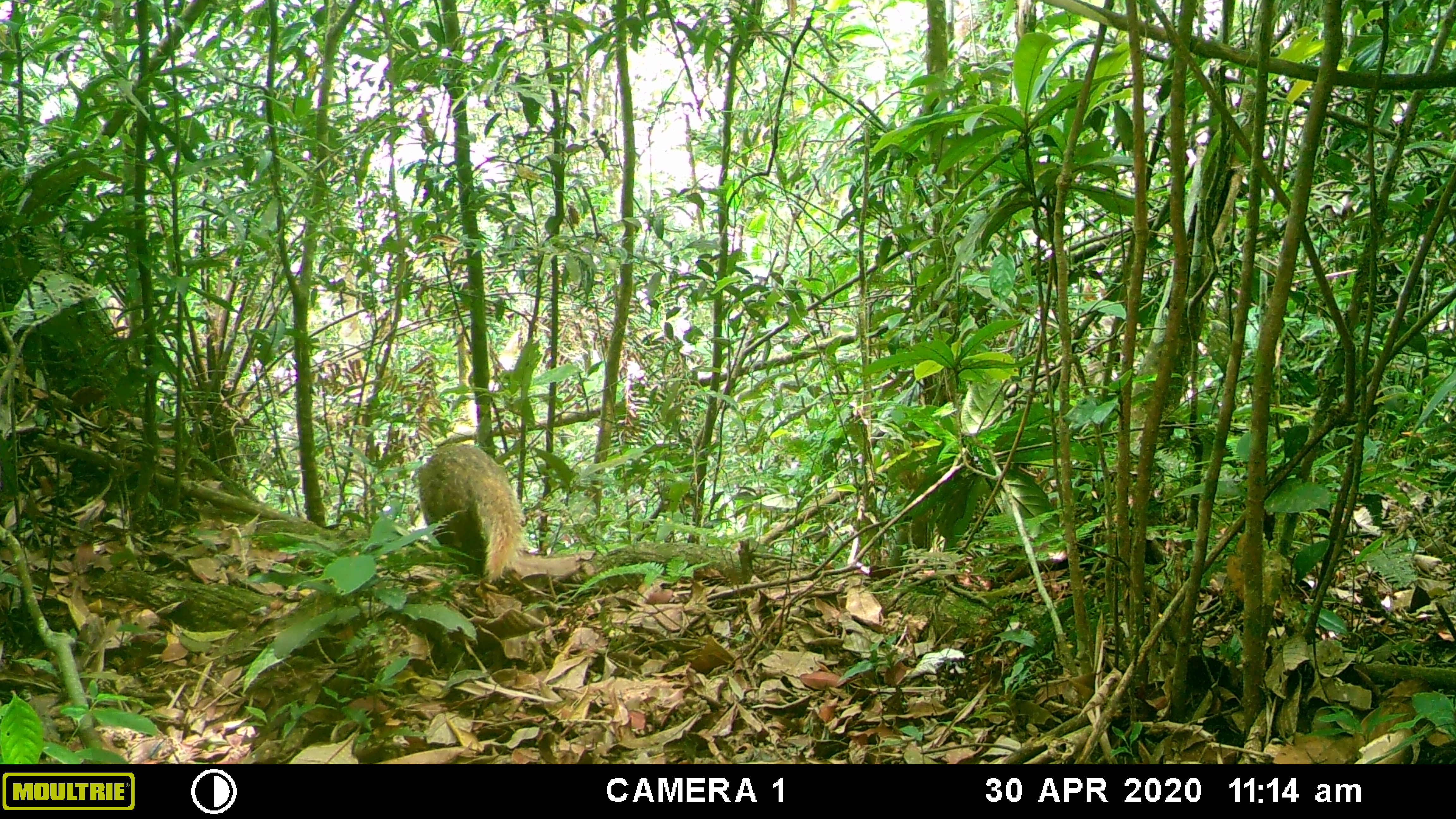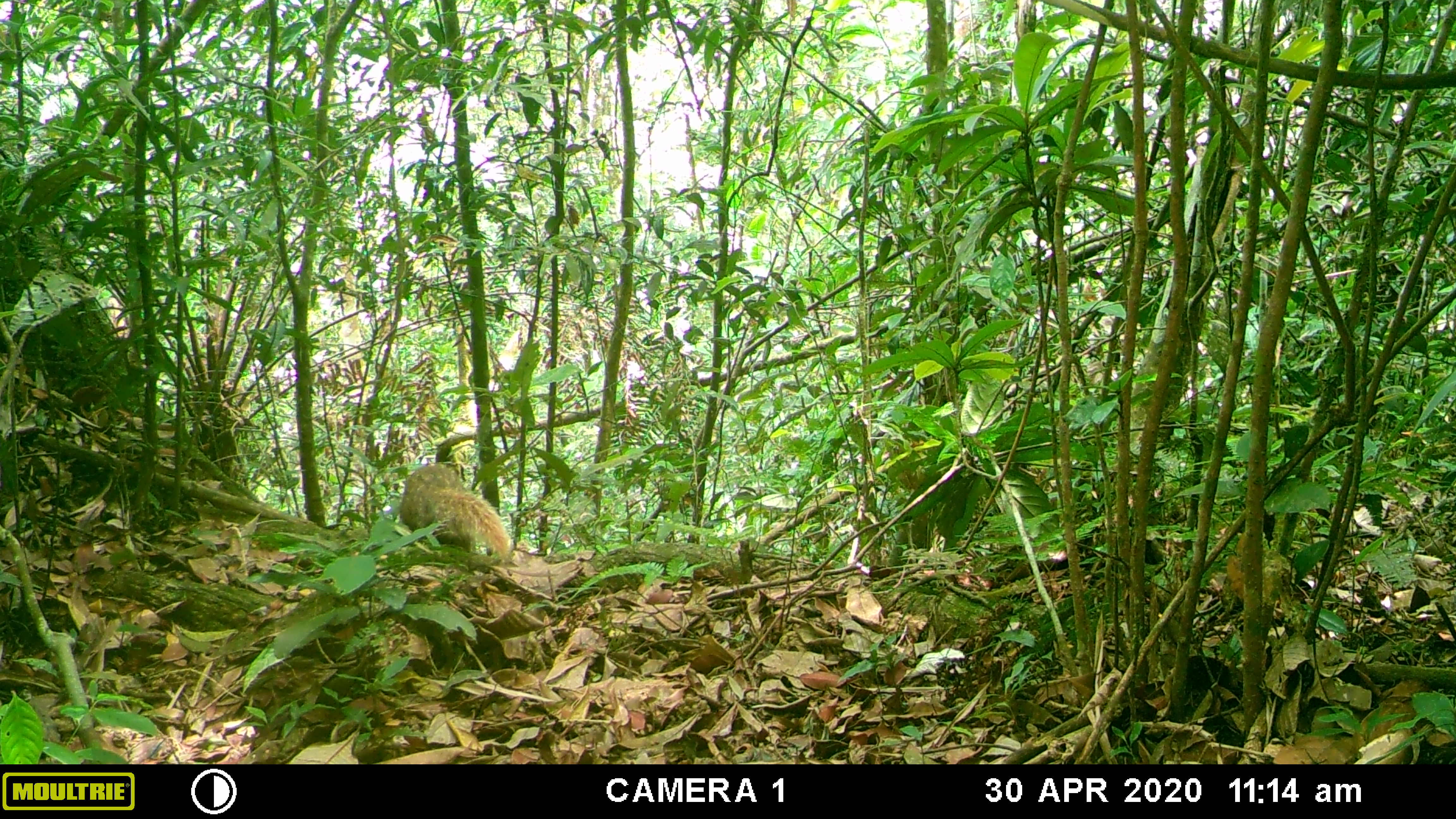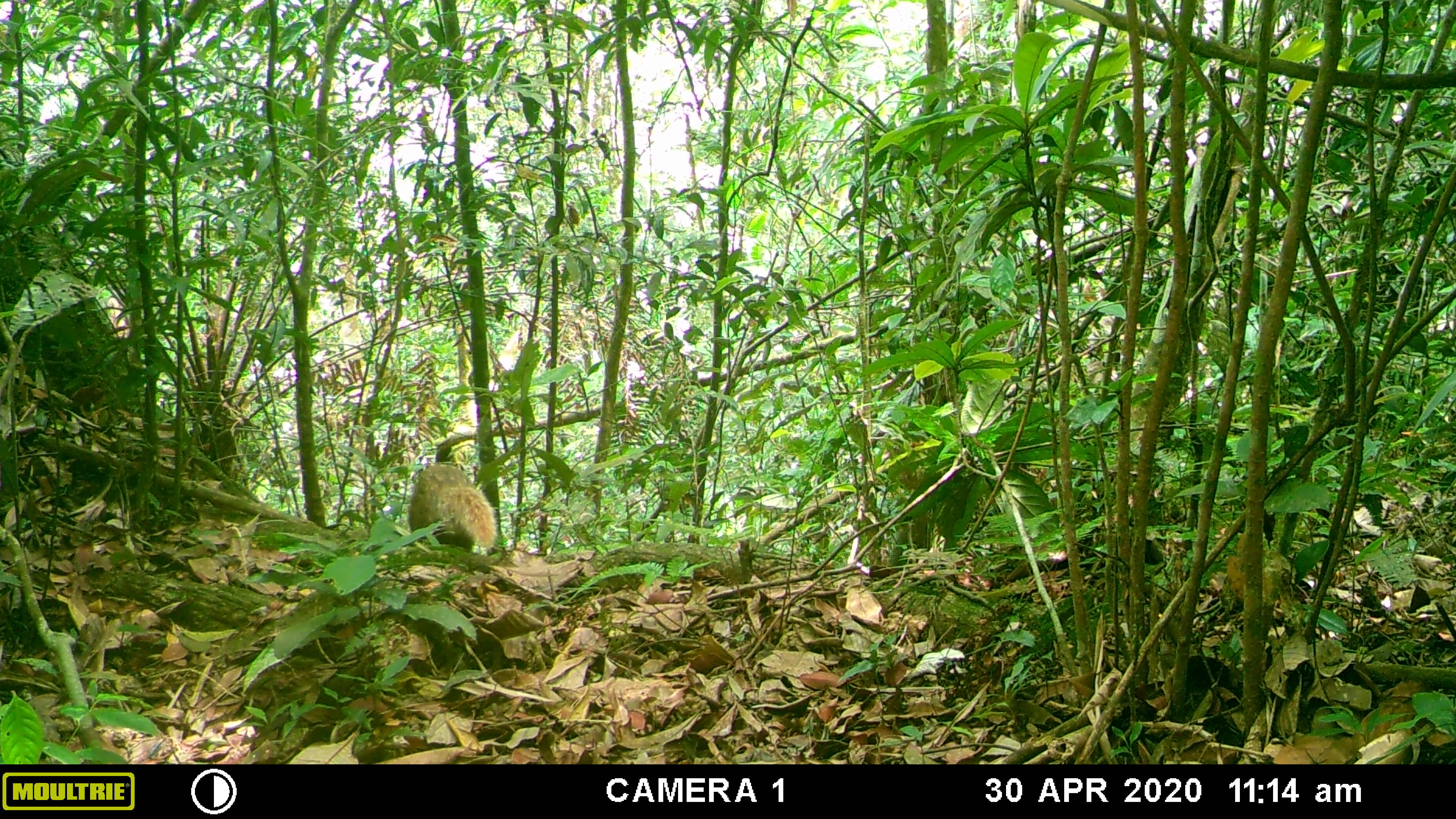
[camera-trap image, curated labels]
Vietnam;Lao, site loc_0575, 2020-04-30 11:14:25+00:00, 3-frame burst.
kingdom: Animalia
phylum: Chordata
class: Mammalia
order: Carnivora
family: Herpestidae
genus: Urva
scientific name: Urva urva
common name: crab-eating mongoose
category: crab eating mongoose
Crab eating mongoose (crab-eating mongoose) (Urva urva). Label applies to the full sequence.